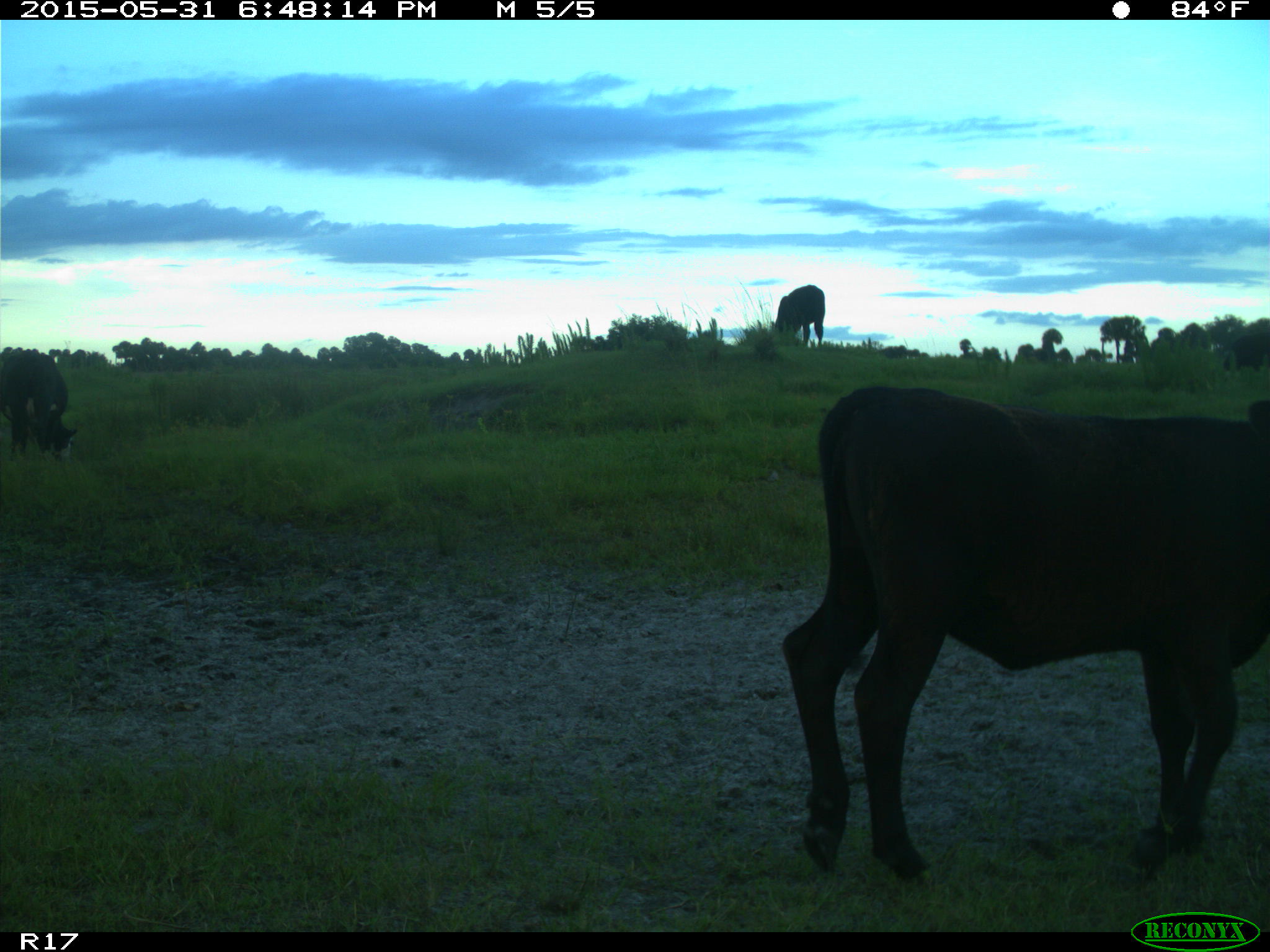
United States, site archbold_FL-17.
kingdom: Animalia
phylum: Chordata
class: Mammalia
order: Artiodactyla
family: Bovidae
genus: Bos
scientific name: Bos taurus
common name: domestic cow